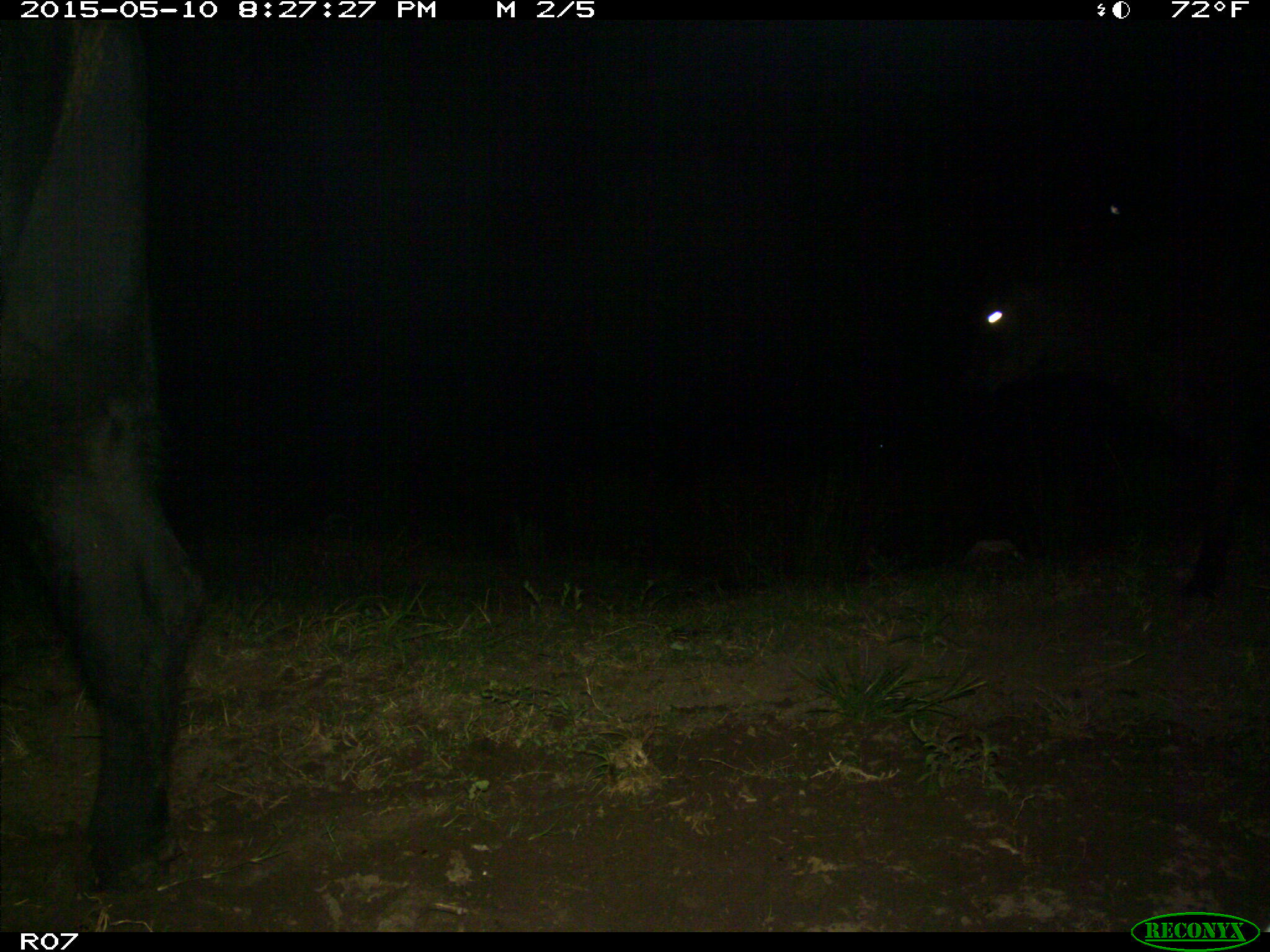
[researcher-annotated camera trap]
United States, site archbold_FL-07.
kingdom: Animalia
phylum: Chordata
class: Mammalia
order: Artiodactyla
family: Bovidae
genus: Bos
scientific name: Bos taurus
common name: domestic cow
Bos taurus (domestic cow).